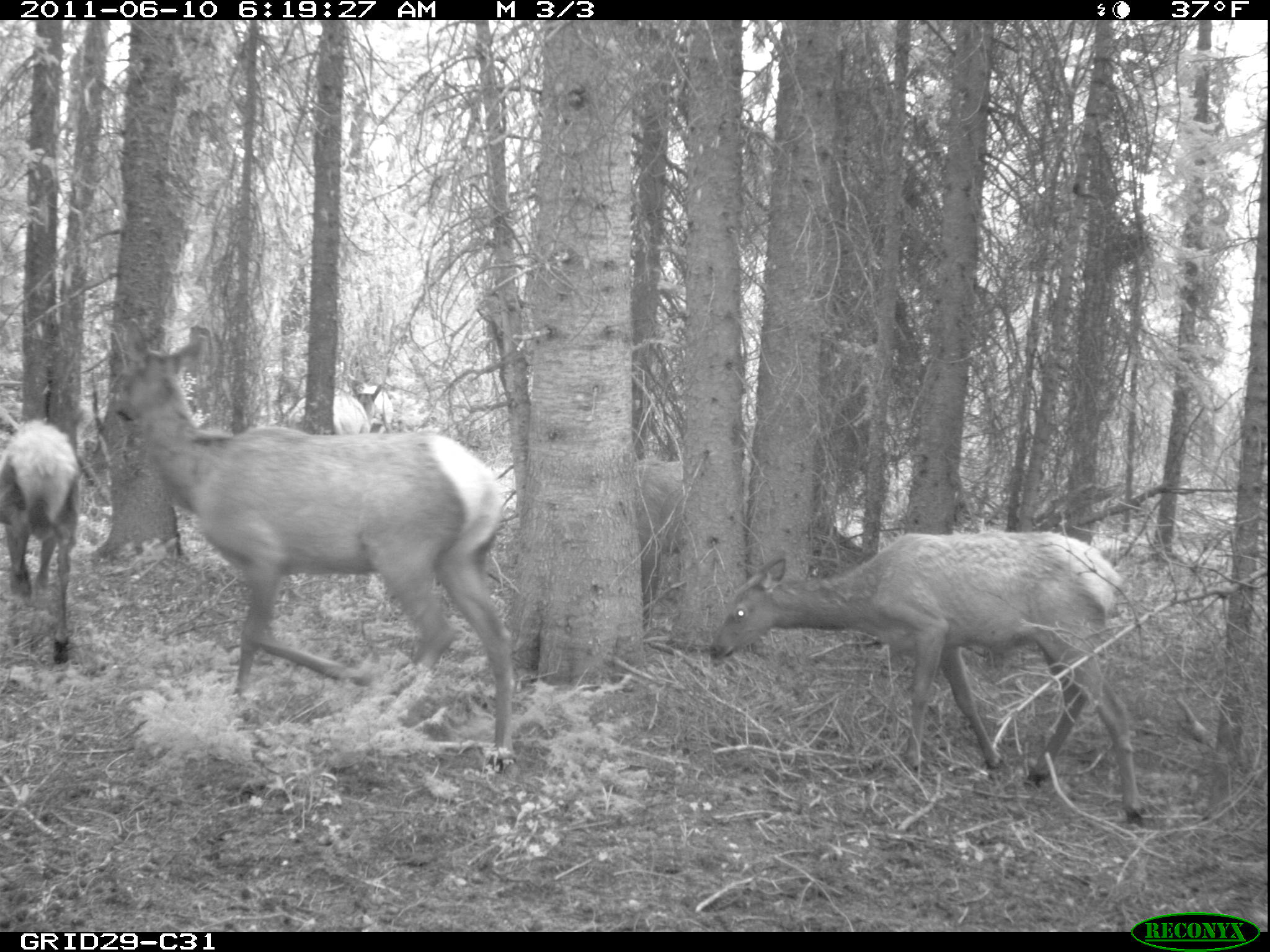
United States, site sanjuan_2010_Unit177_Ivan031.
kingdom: Animalia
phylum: Chordata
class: Mammalia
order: Artiodactyla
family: Cervidae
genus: Cervus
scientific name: Cervus elaphus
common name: red deer